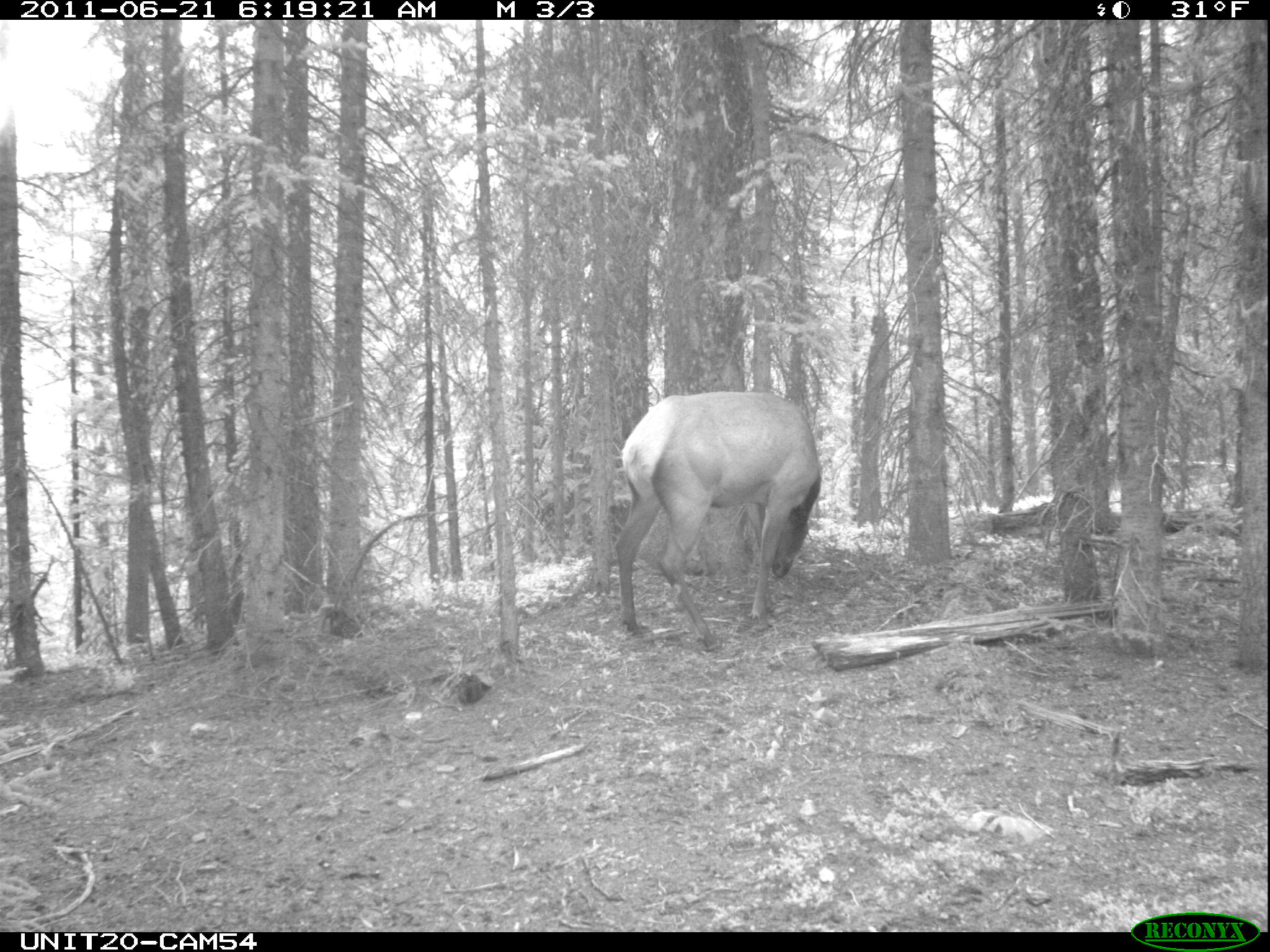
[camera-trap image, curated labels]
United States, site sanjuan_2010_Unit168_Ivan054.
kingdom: Animalia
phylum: Chordata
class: Mammalia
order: Artiodactyla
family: Cervidae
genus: Cervus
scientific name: Cervus elaphus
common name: red deer